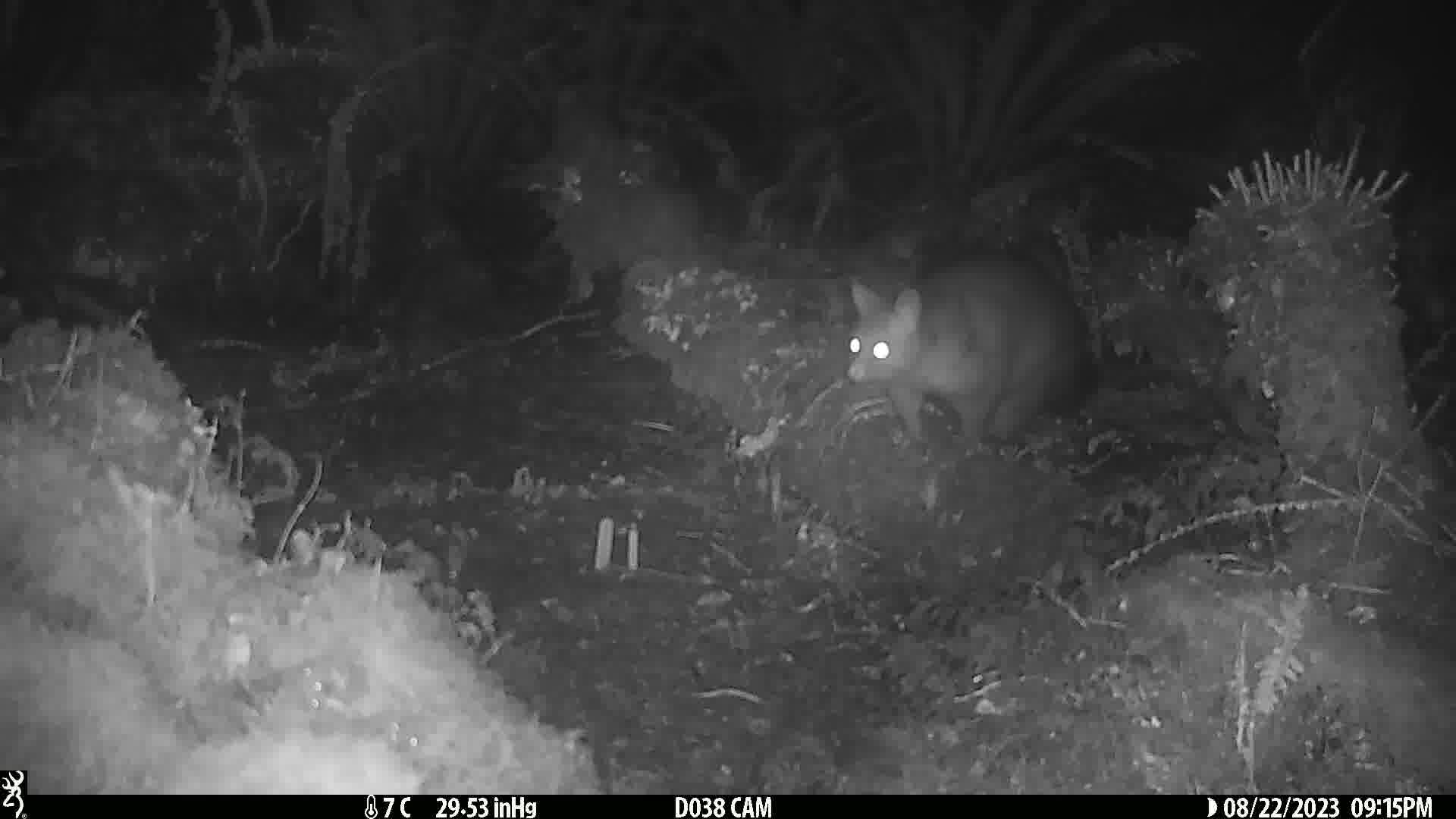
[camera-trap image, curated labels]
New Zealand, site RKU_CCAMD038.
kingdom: Animalia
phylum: Chordata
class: Mammalia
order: Diprotodontia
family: Phalangeridae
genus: Trichosurus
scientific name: Trichosurus vulpecula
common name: common brushtail possum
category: possum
Possum (common brushtail possum) (Trichosurus vulpecula).